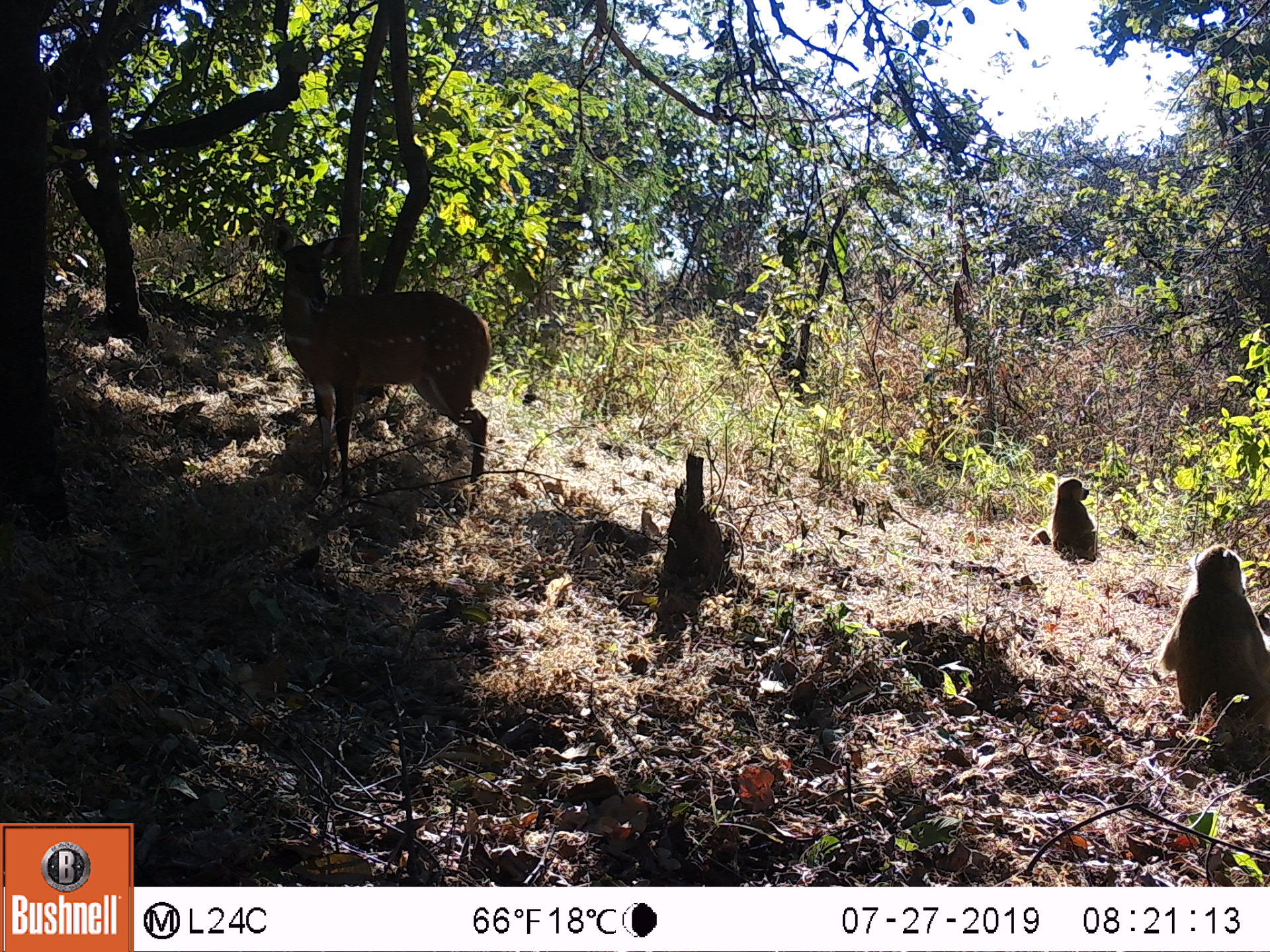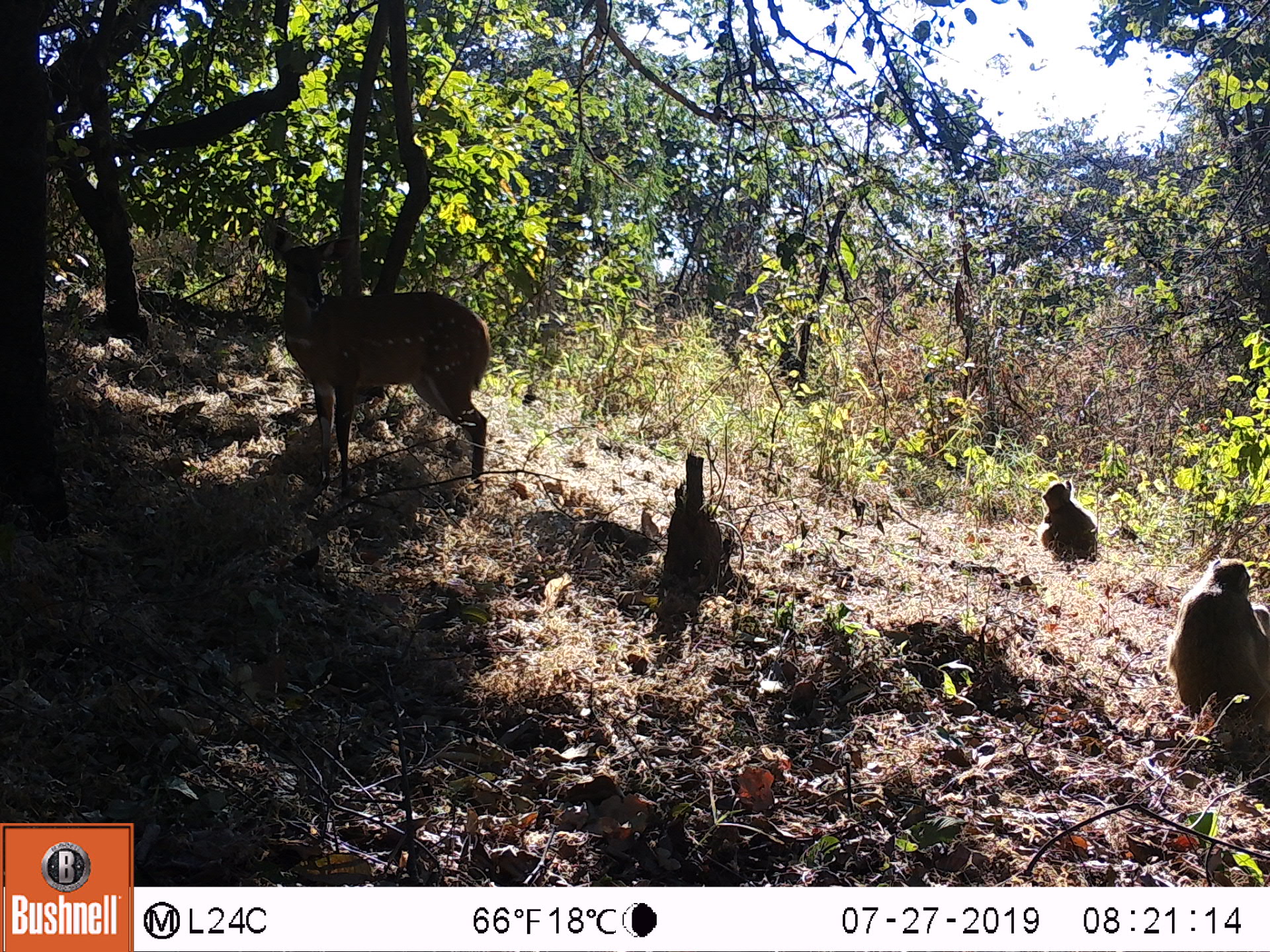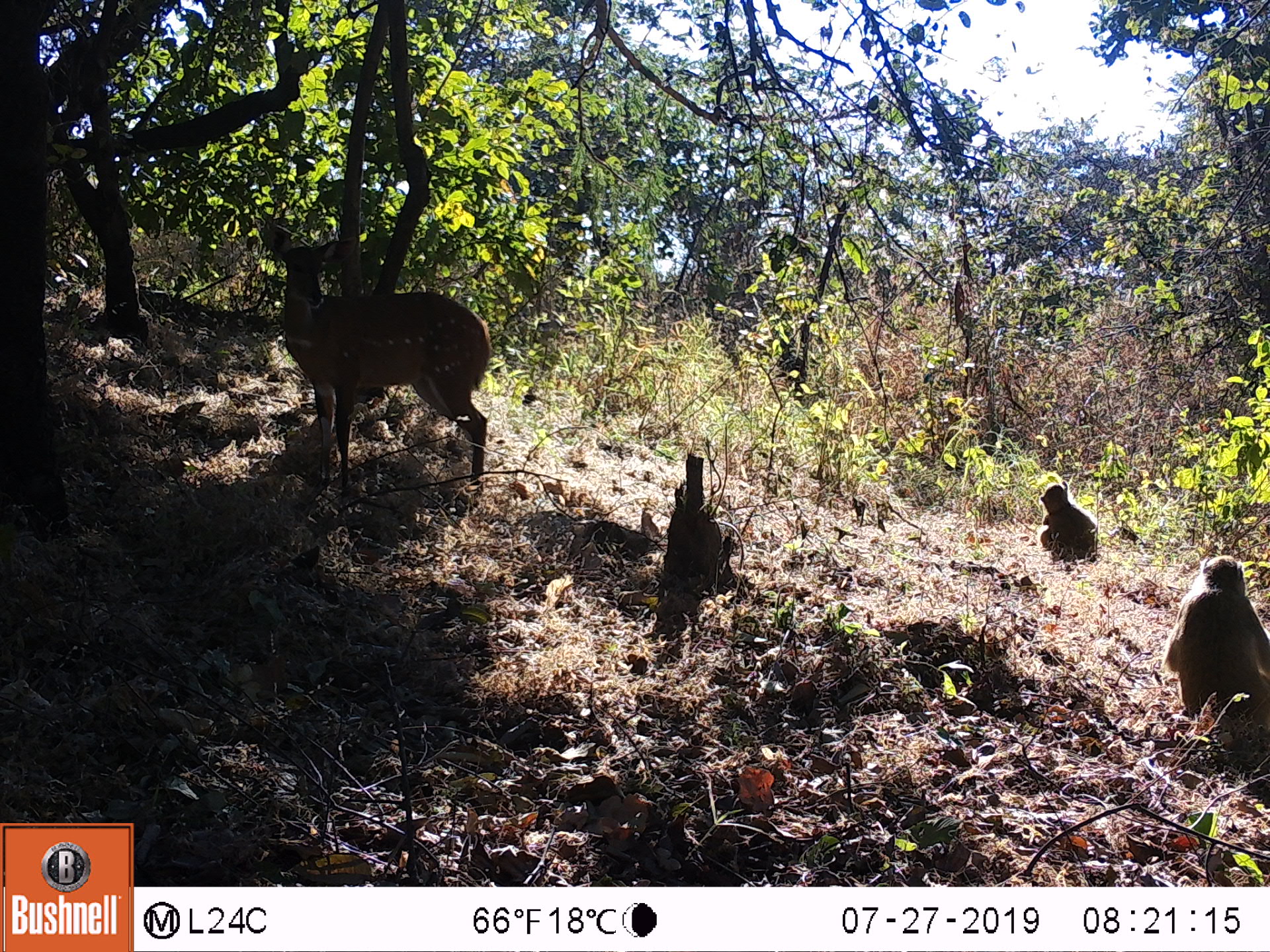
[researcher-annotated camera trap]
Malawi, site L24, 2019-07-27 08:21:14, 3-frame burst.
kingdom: Animalia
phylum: Chordata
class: Mammalia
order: Artiodactyla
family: Bovidae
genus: Tragelaphus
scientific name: Tragelaphus sylvaticus sylvaticus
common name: cape bushbuck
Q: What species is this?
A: Cape bushbuck (Tragelaphus sylvaticus sylvaticus).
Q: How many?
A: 2.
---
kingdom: Animalia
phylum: Chordata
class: Mammalia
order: Primates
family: Cercopithecidae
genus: Papio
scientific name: Papio cynocephalus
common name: yellow baboon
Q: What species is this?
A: Yellow baboon (Papio cynocephalus).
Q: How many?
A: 2.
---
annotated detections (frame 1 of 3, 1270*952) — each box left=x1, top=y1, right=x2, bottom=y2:
cape bushbuck: left=262, top=210, right=494, bottom=494; left=265, top=217, right=492, bottom=488
yellow baboon: left=1155, top=542, right=1270, bottom=735; left=1034, top=469, right=1099, bottom=560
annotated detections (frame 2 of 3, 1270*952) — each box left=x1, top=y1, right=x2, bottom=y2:
cape bushbuck: left=256, top=214, right=494, bottom=493; left=256, top=212, right=494, bottom=482
yellow baboon: left=1160, top=552, right=1270, bottom=729; left=1039, top=481, right=1099, bottom=560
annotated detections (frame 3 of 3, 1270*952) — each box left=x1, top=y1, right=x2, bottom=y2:
cape bushbuck: left=251, top=217, right=489, bottom=498; left=256, top=217, right=496, bottom=488
yellow baboon: left=1160, top=550, right=1268, bottom=734; left=1034, top=483, right=1098, bottom=569